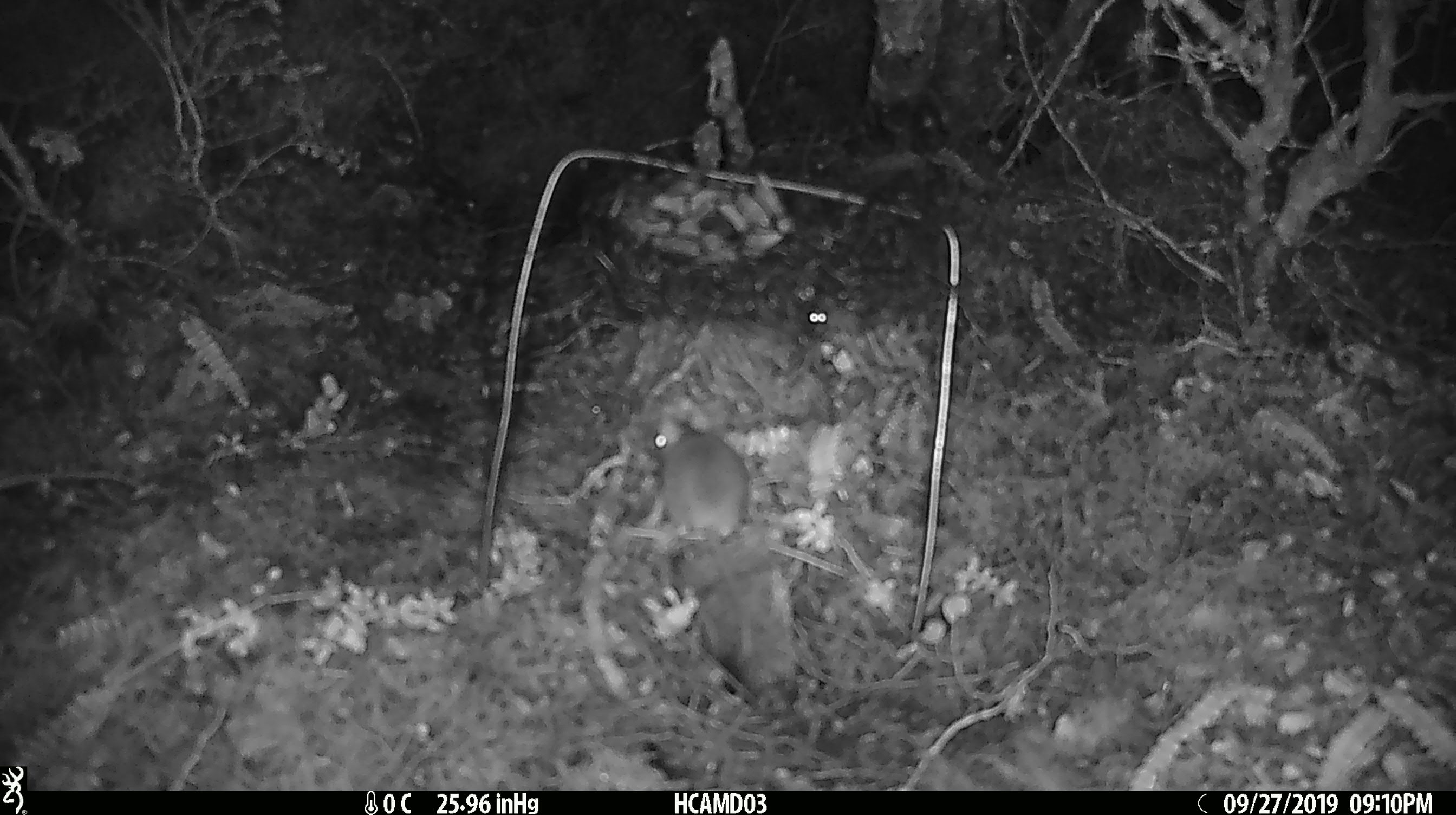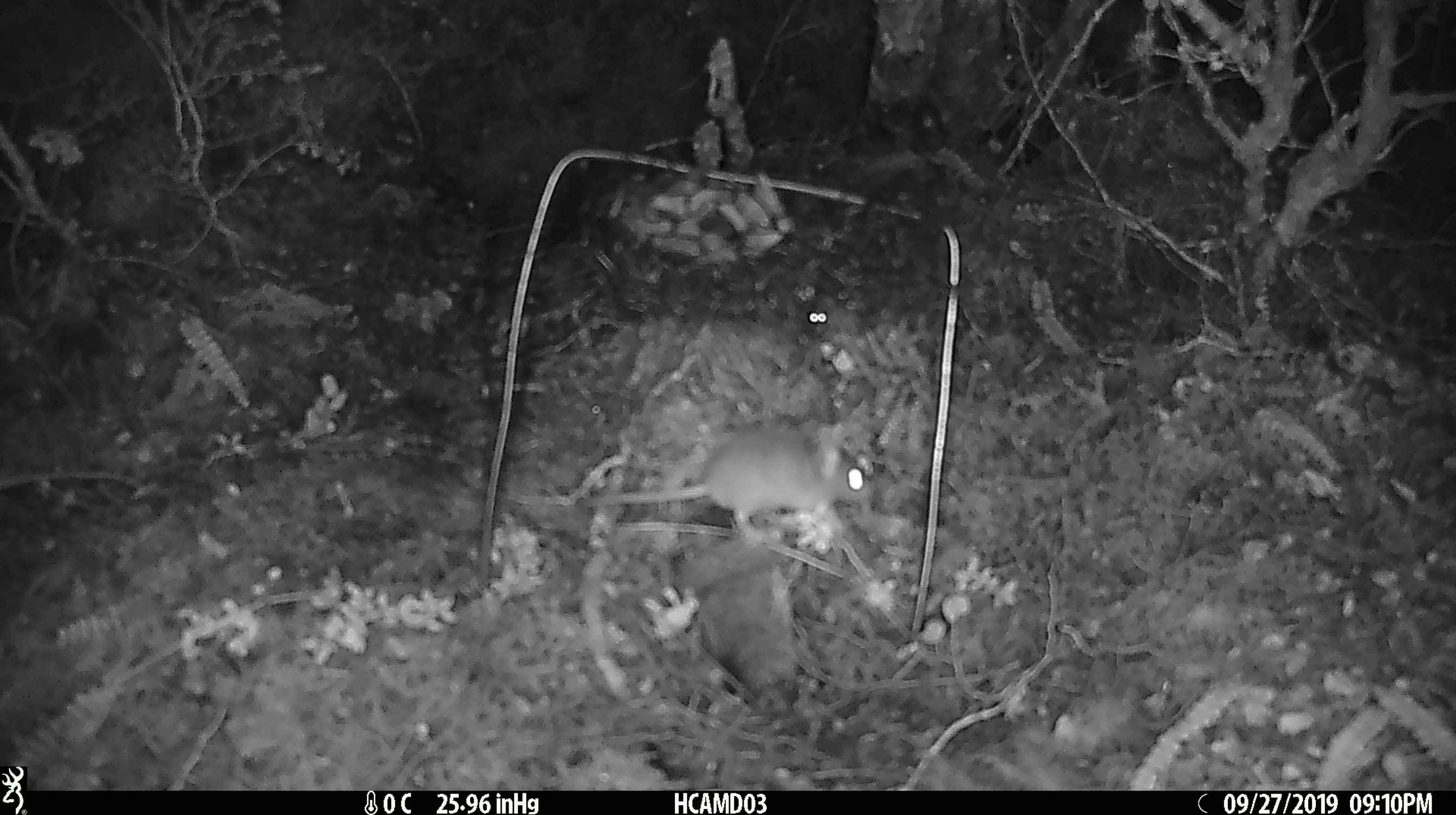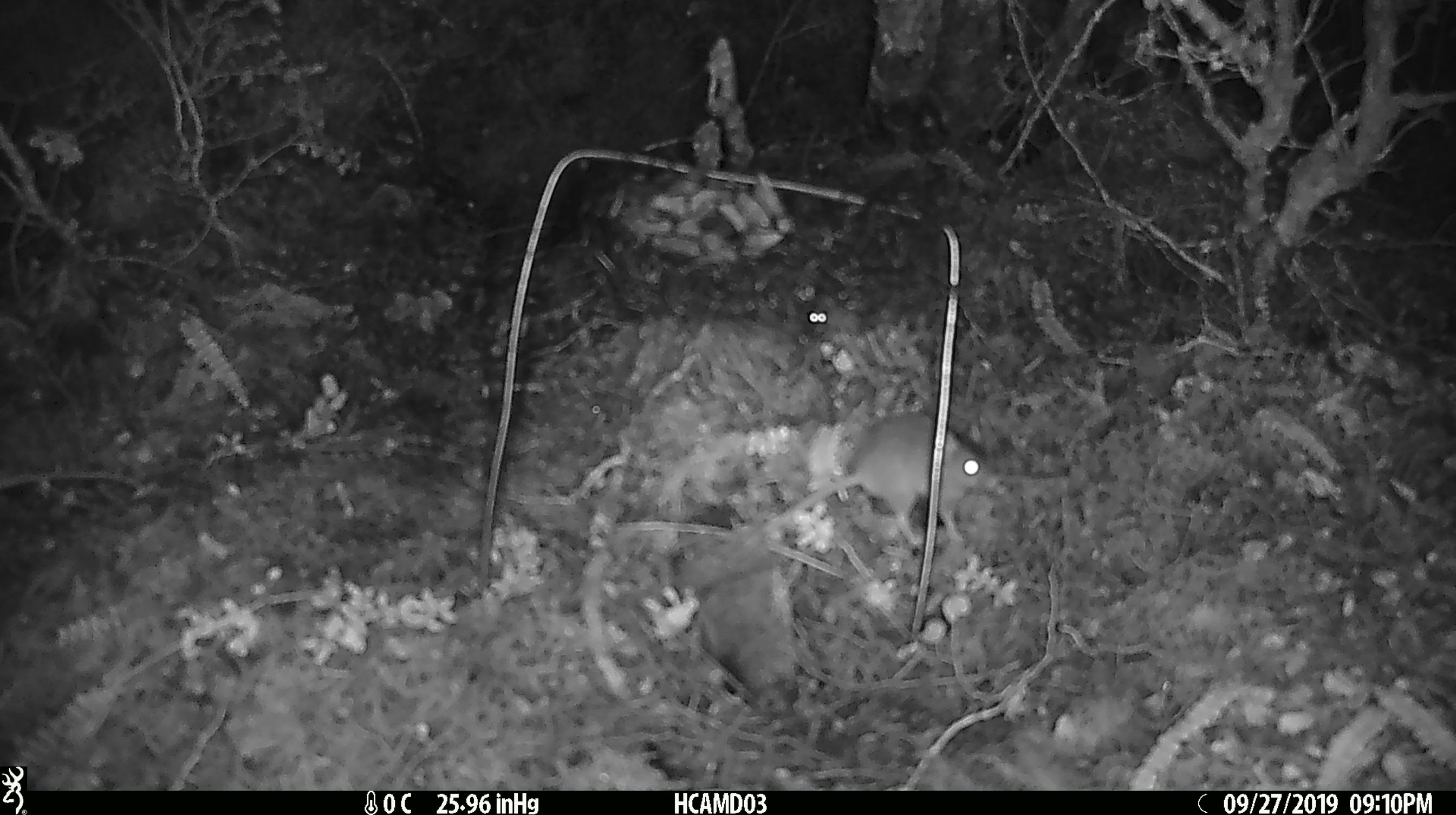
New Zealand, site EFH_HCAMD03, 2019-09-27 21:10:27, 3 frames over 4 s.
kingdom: Animalia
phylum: Chordata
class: Mammalia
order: Rodentia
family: Muridae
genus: Mus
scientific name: Mus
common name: mouse